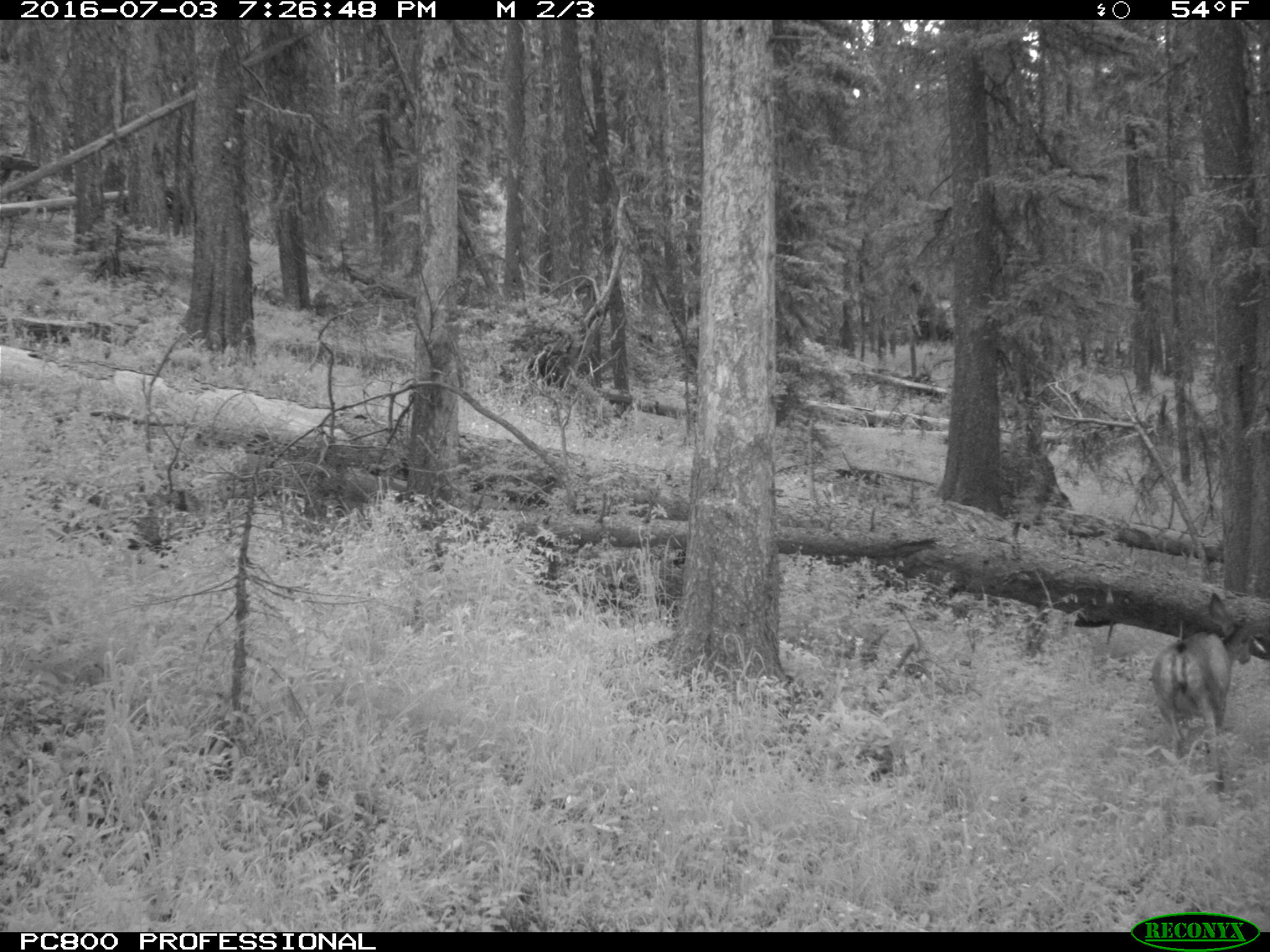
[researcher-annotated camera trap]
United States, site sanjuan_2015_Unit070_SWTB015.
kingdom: Animalia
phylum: Chordata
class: Mammalia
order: Artiodactyla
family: Cervidae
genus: Odocoileus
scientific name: Odocoileus hemionus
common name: mule deer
Odocoileus hemionus (mule deer).